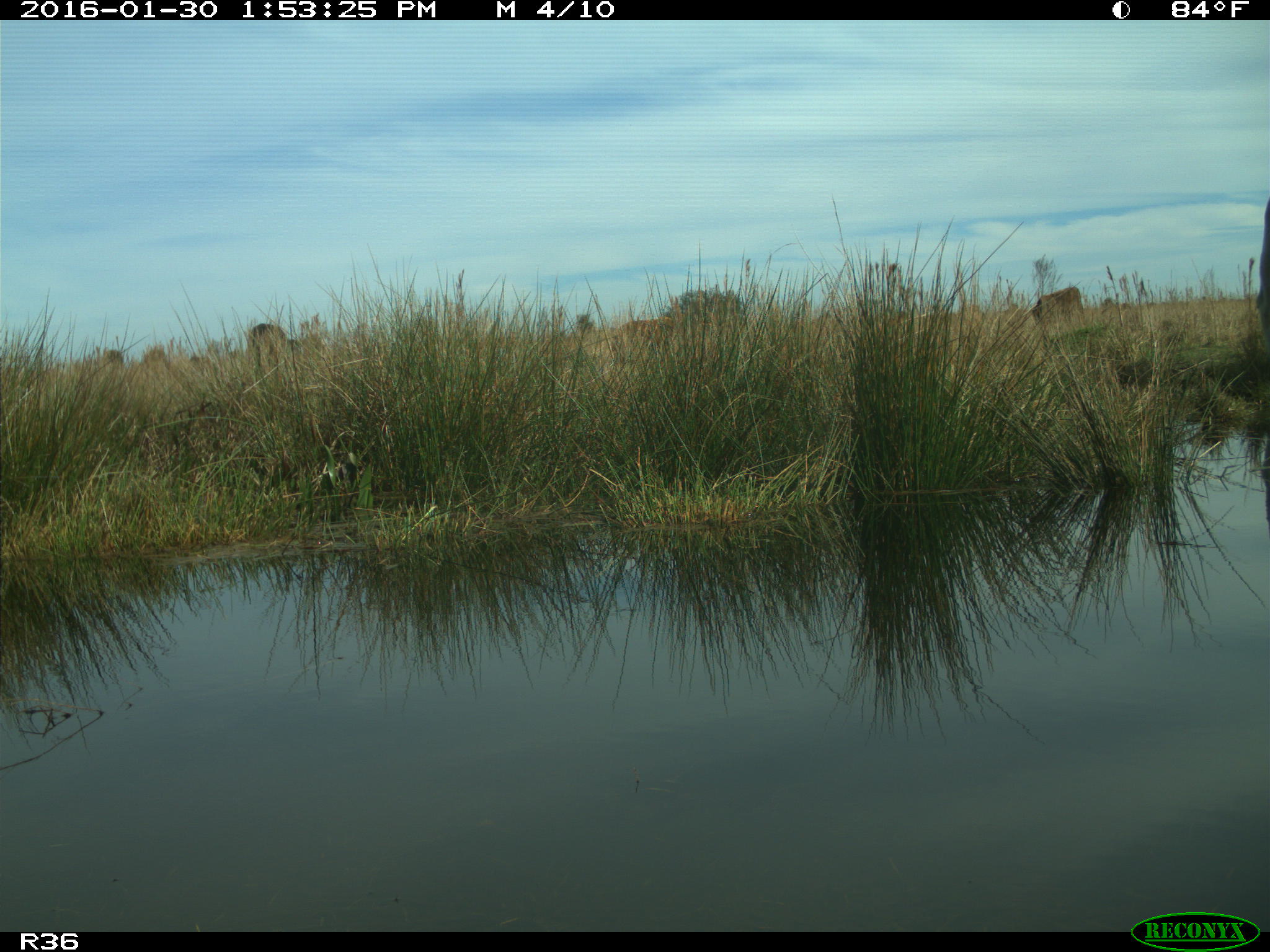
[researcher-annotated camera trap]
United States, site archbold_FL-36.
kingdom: Animalia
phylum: Chordata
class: Mammalia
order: Artiodactyla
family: Bovidae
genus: Bos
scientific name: Bos taurus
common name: domestic cow